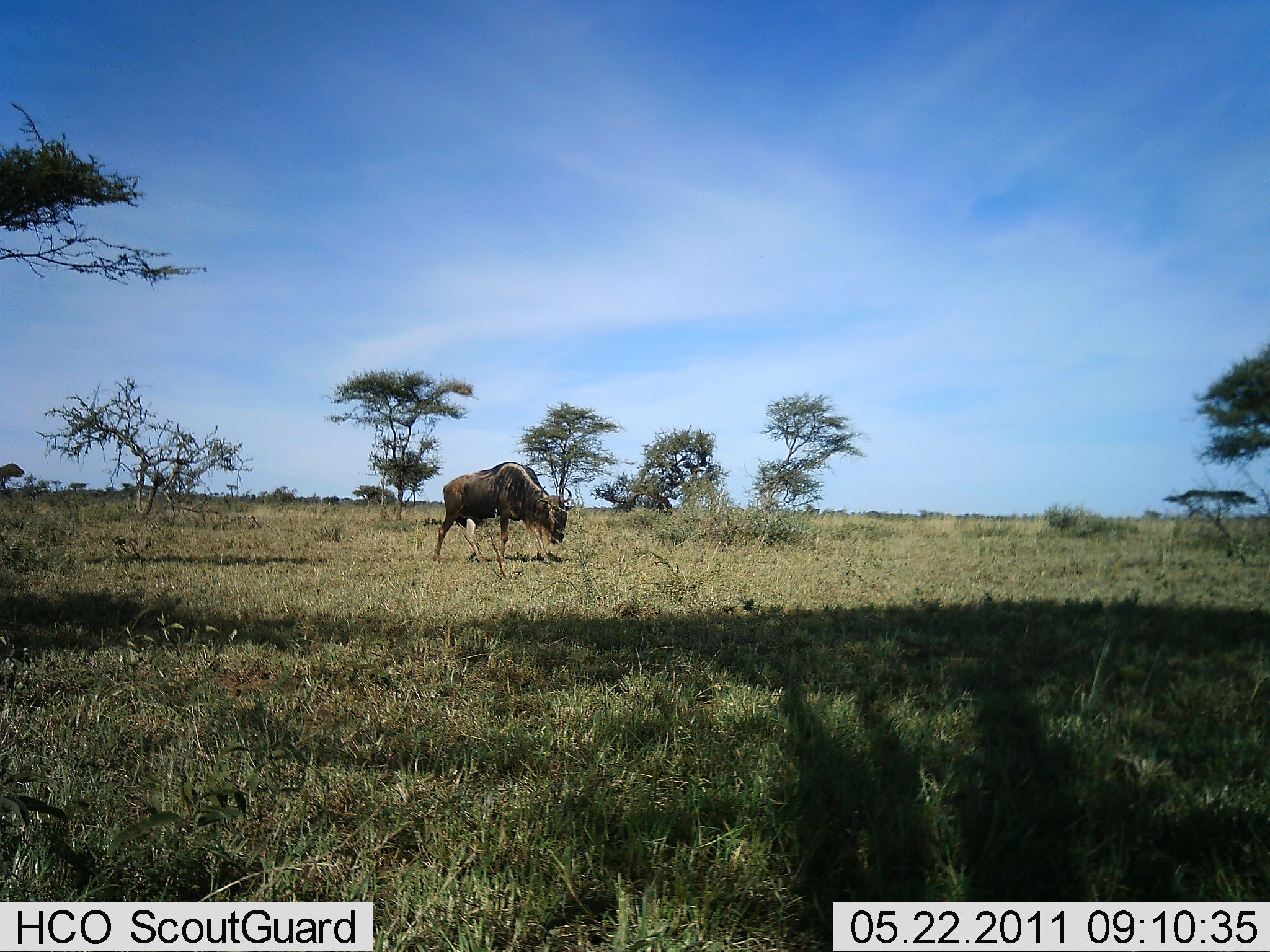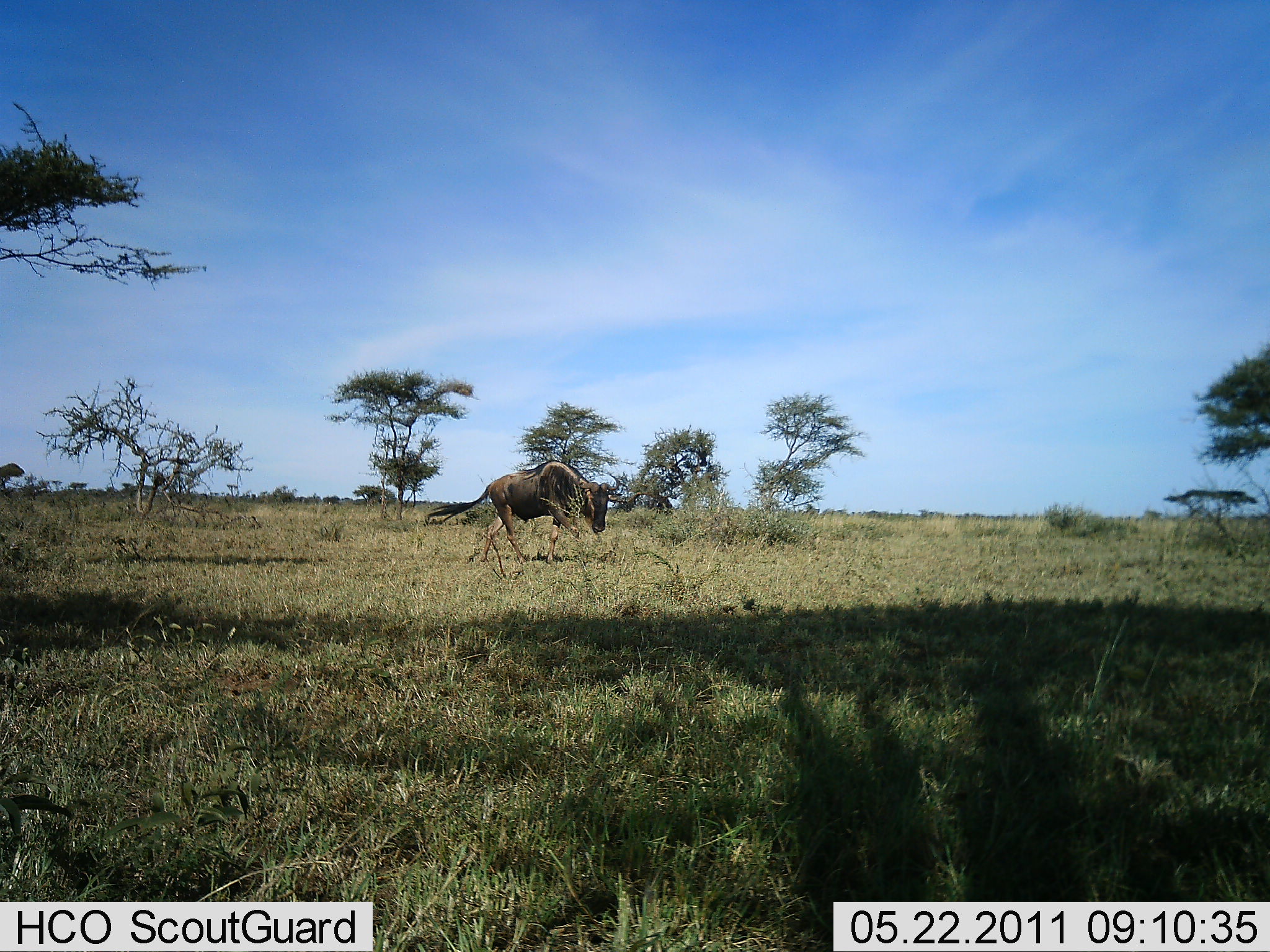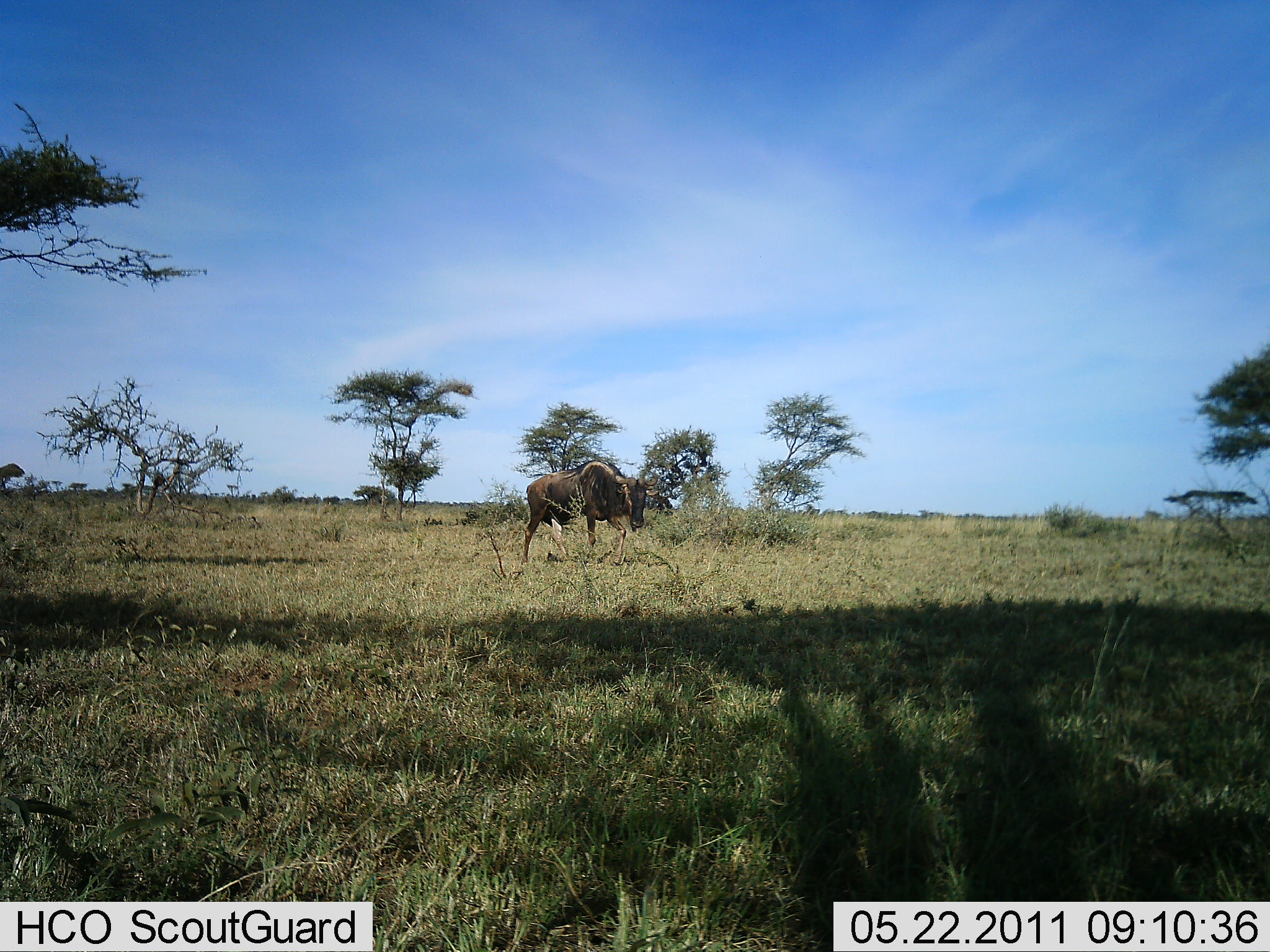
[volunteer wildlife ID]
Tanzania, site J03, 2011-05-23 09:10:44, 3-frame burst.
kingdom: Animalia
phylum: Chordata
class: Mammalia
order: Artiodactyla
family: Bovidae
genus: Connochaetes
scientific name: Connochaetes taurinus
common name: blue wildebeest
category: wildebeest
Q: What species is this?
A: Wildebeest (blue wildebeest) (Connochaetes taurinus).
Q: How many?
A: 1.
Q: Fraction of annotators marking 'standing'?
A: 17%.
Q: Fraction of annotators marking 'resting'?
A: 0%.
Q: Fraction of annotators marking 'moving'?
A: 92%.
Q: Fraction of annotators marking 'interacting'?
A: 0%.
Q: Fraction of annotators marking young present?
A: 0%.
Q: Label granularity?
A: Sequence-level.